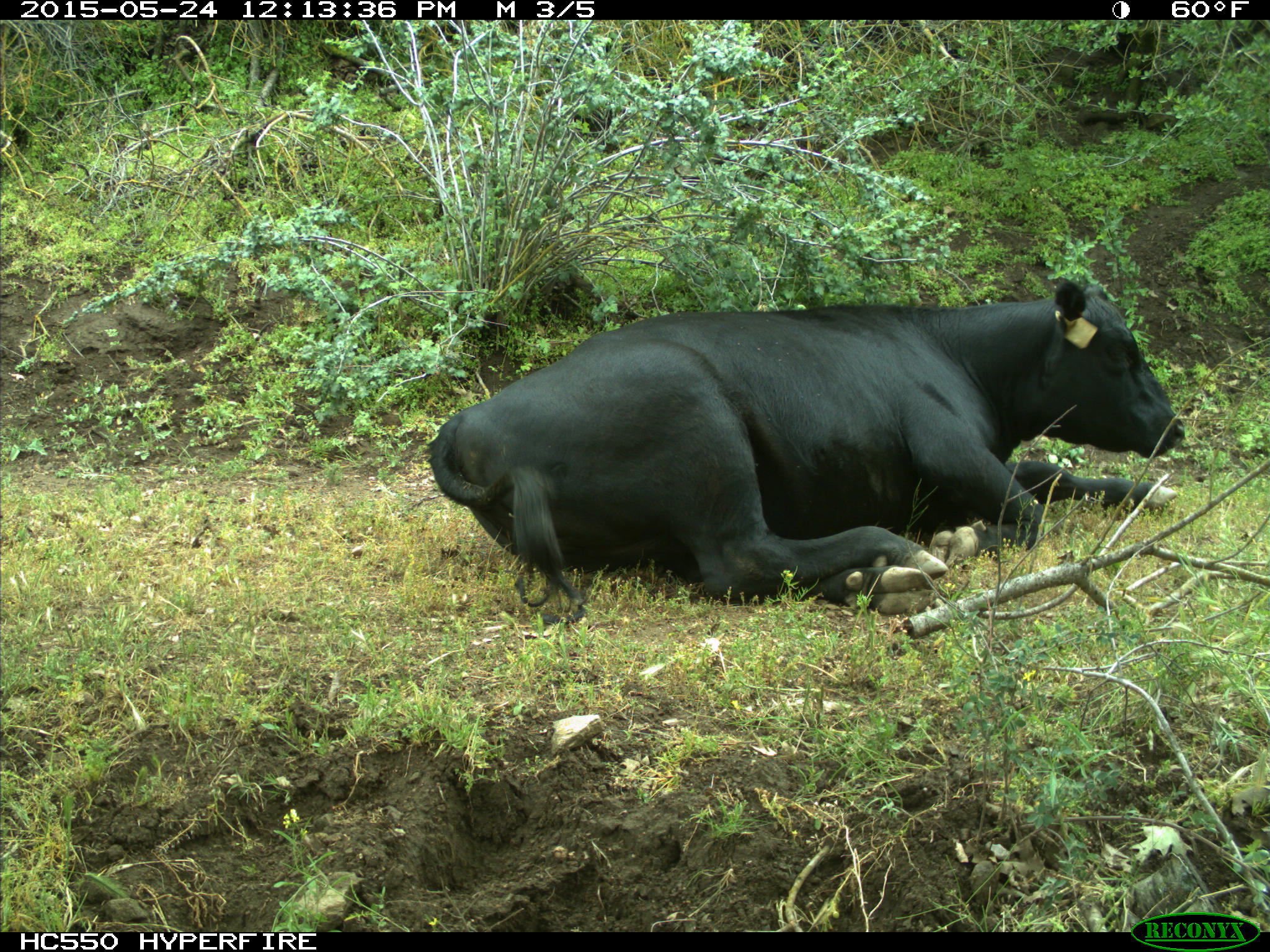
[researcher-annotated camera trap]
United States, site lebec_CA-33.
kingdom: Animalia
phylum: Chordata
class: Mammalia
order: Artiodactyla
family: Bovidae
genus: Bos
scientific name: Bos taurus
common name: domestic cow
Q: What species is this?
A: Bos taurus (domestic cow).